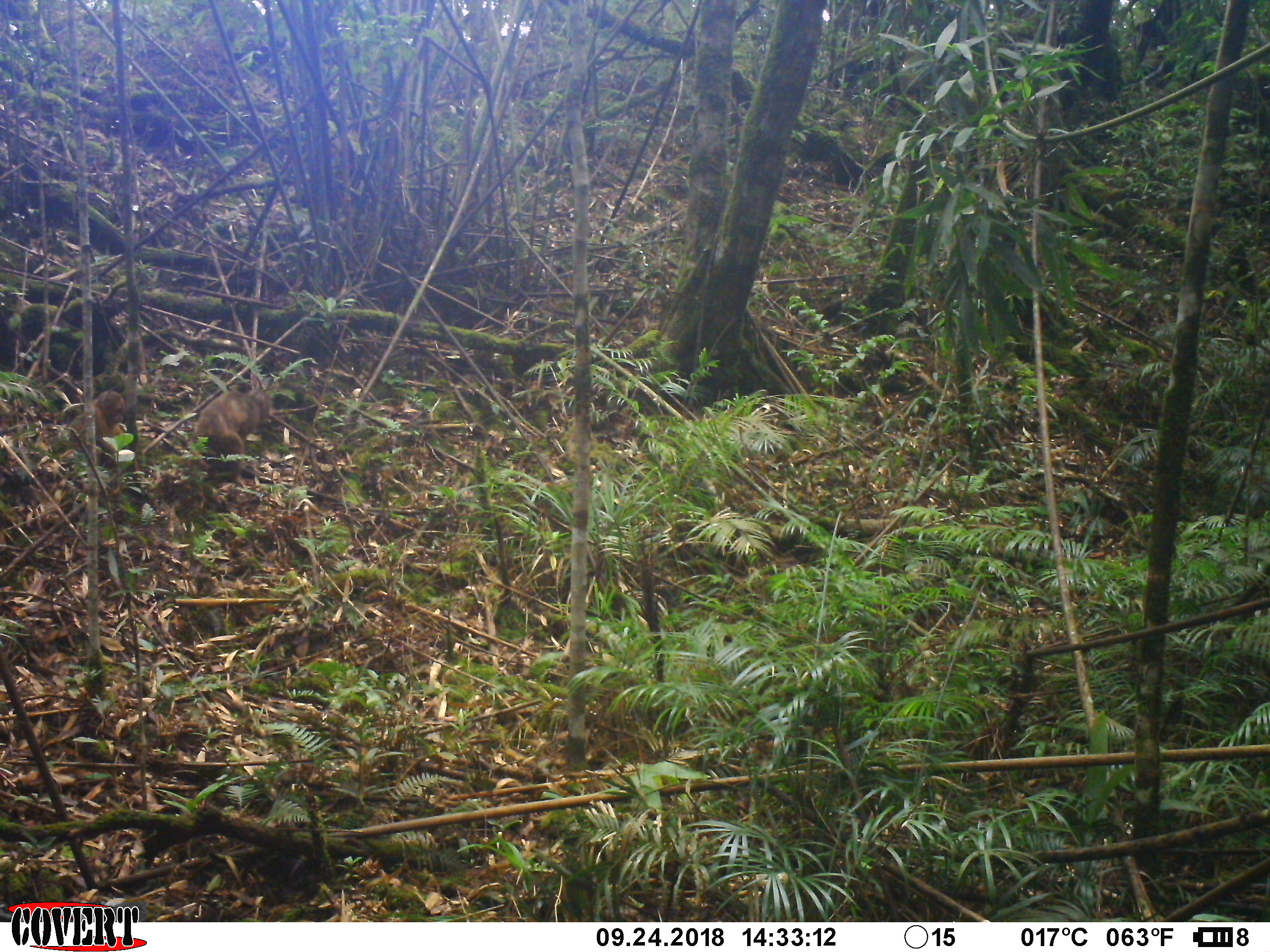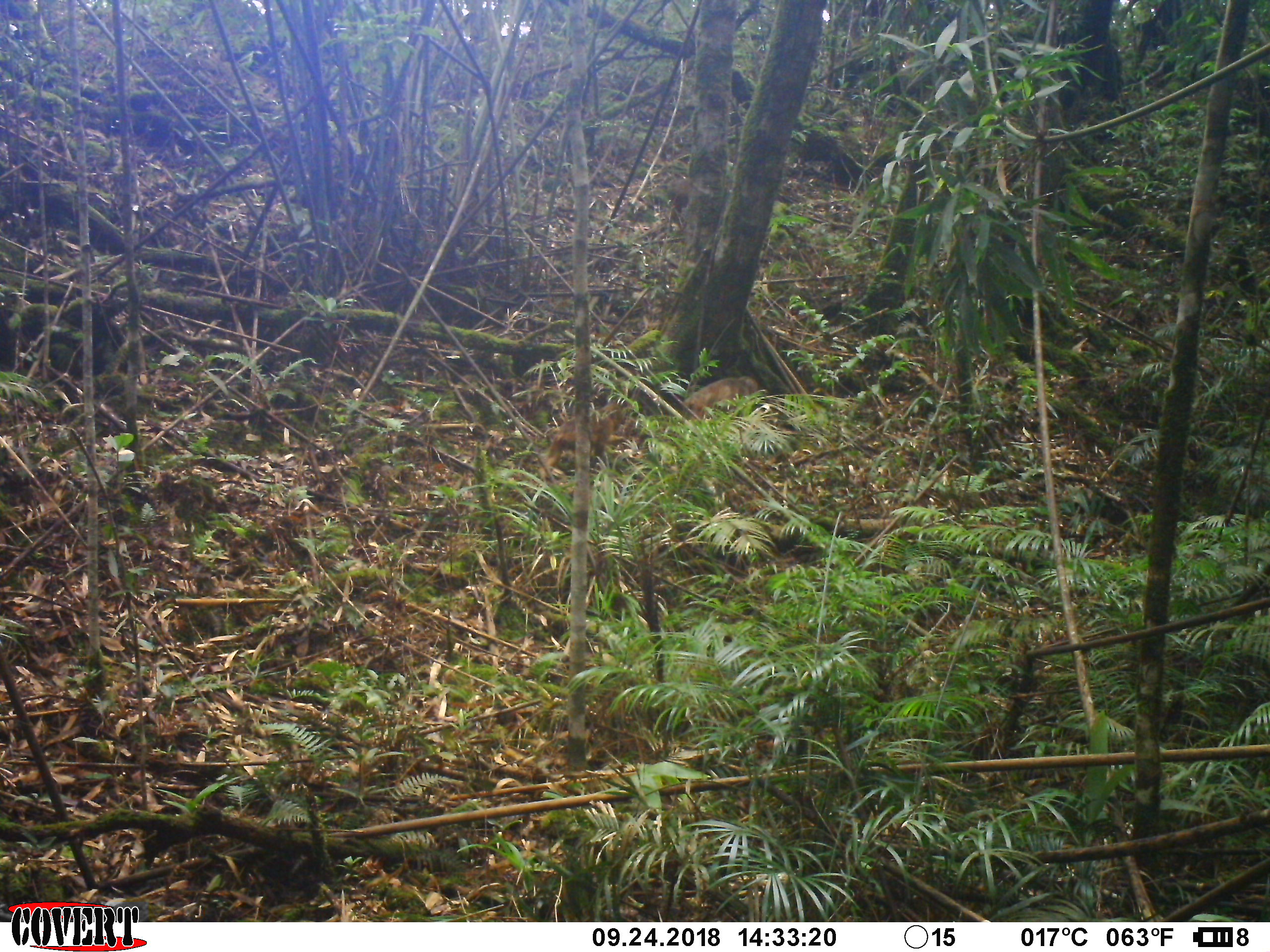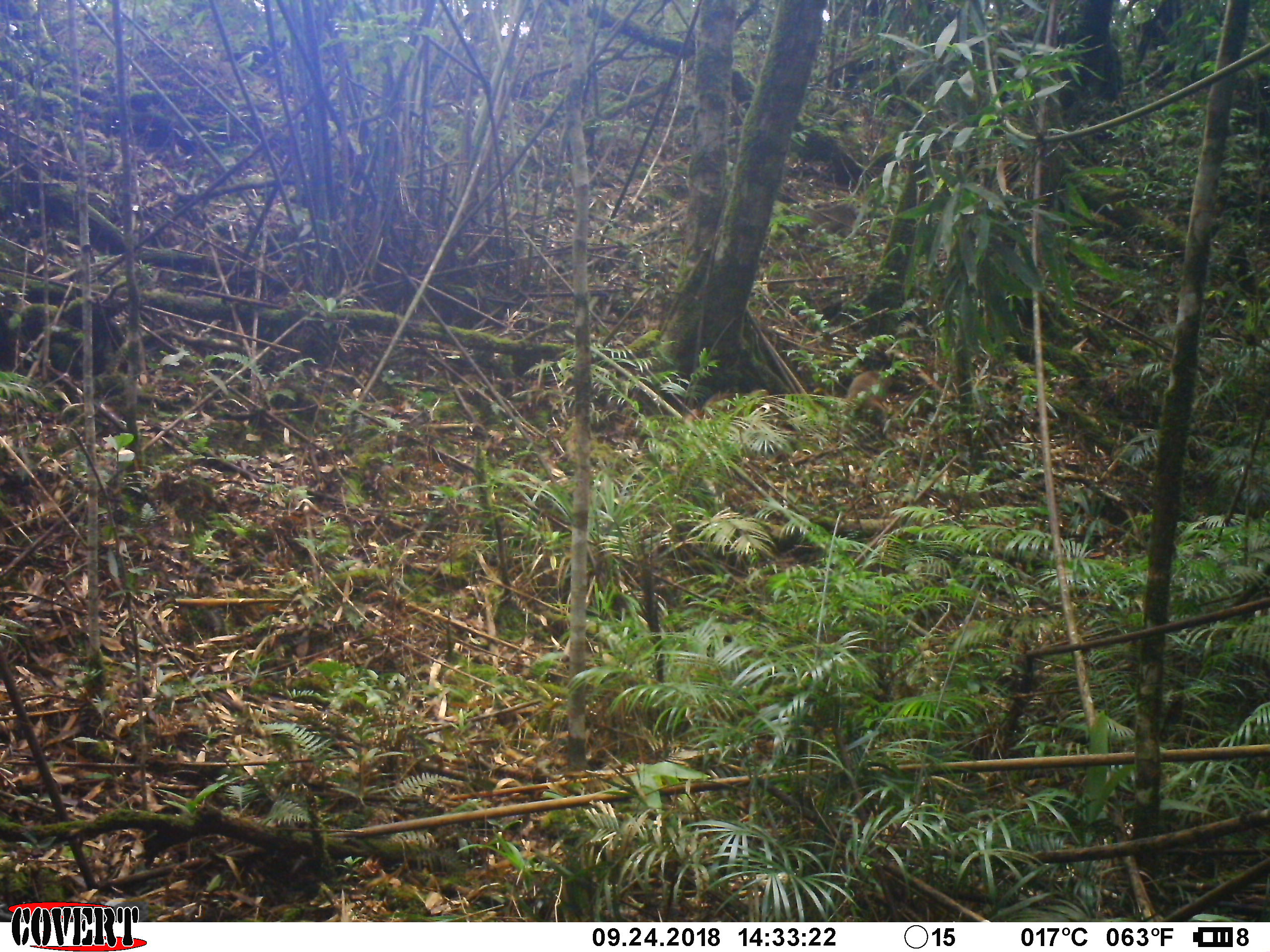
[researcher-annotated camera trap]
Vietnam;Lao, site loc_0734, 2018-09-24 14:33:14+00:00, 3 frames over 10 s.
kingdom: Animalia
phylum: Chordata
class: Mammalia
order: Primates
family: Cercopithecidae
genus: Macaca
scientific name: Macaca arctoides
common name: stump-tailed macaque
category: stump tailed macaque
Stump tailed macaque (stump-tailed macaque) (Macaca arctoides). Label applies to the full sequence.